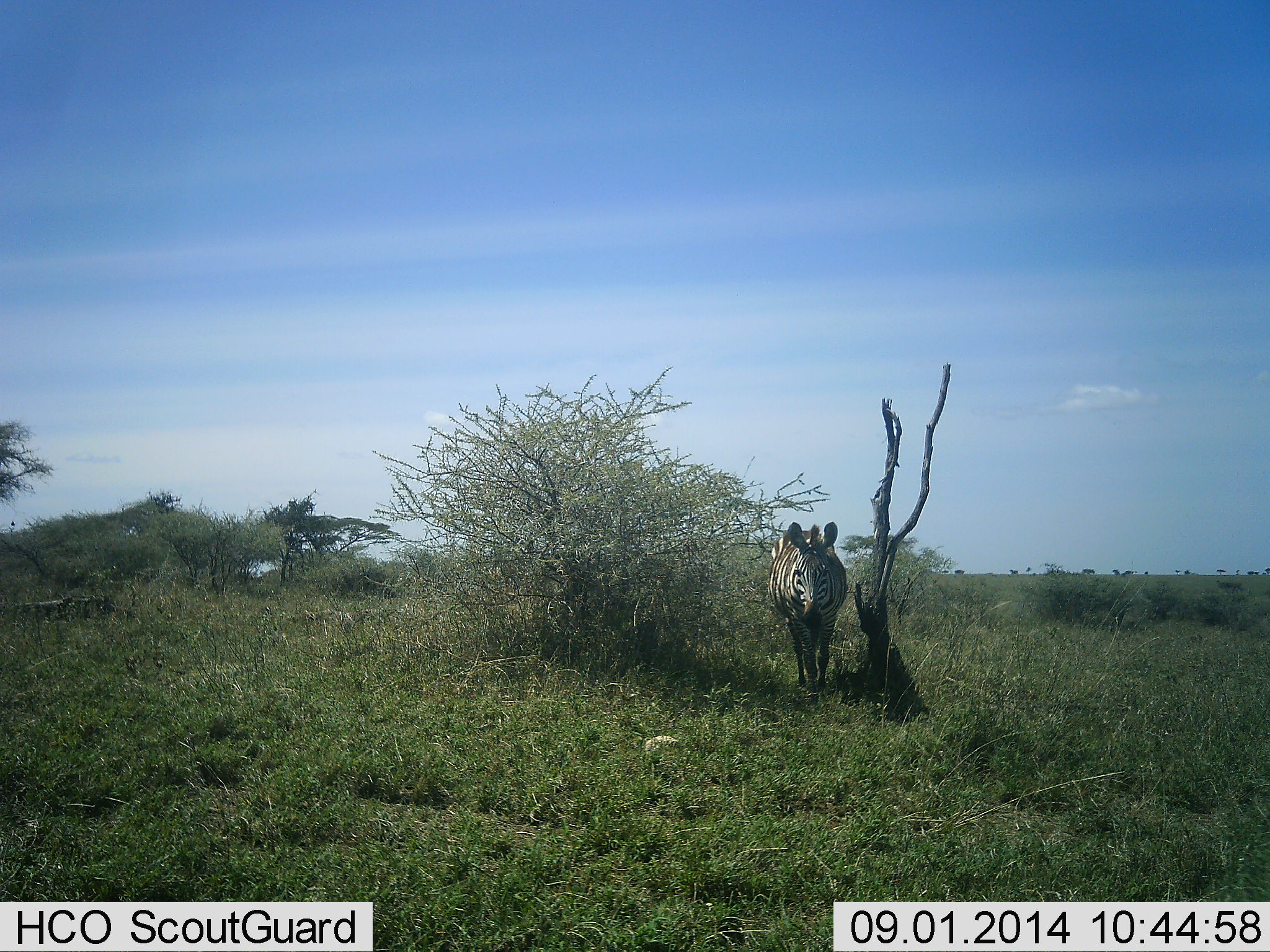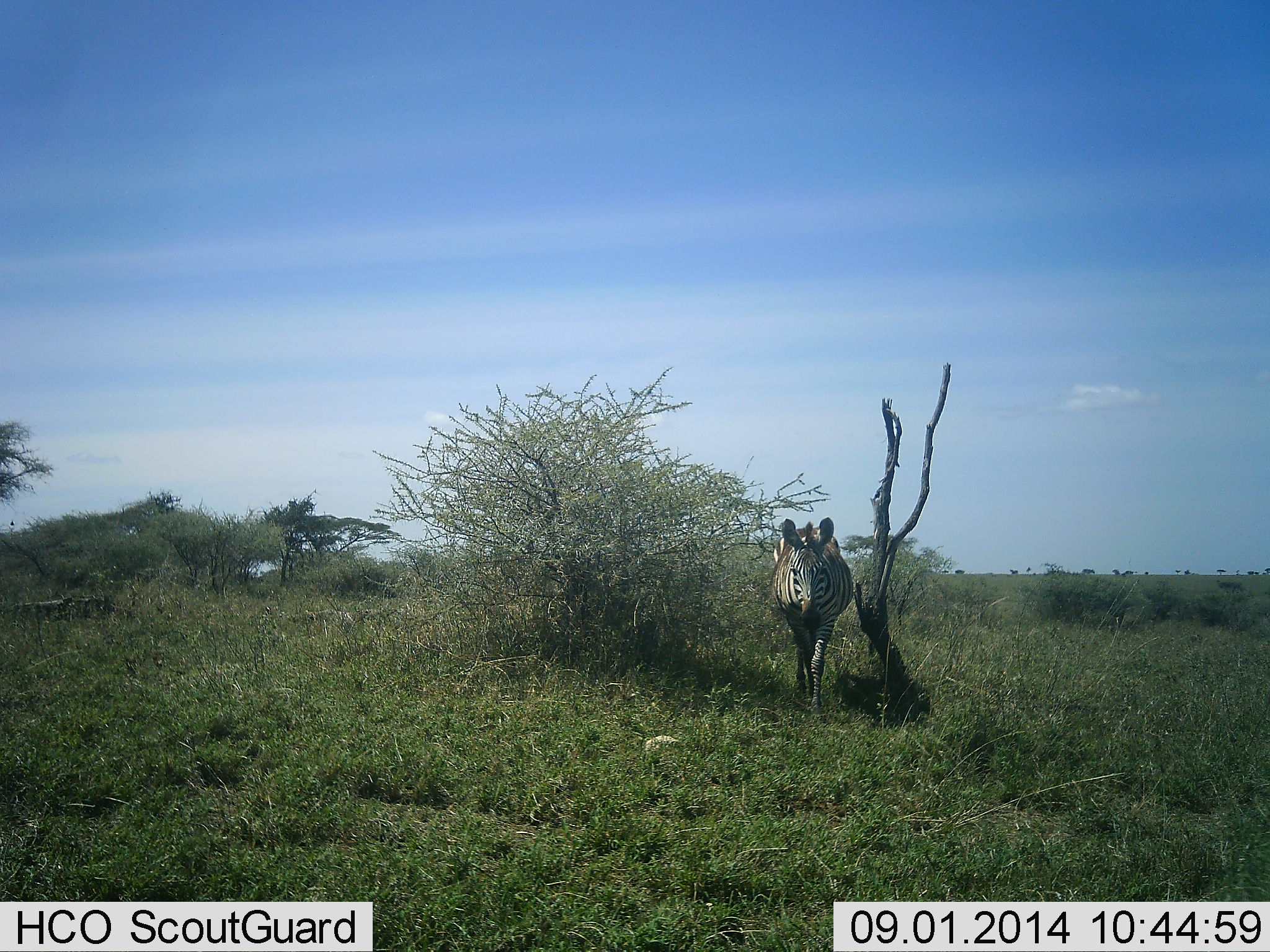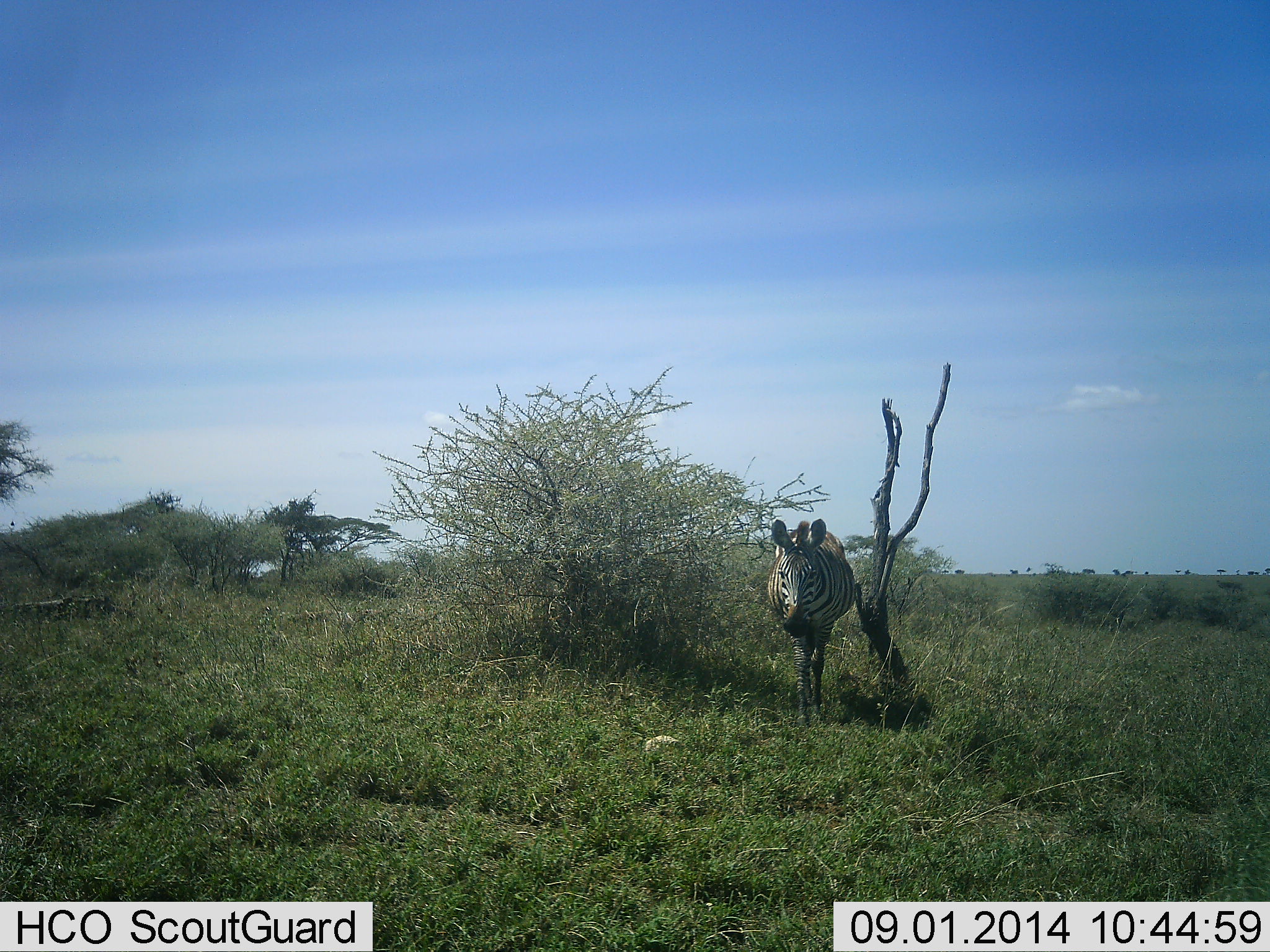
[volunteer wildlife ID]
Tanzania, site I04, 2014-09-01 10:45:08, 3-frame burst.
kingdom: Animalia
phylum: Chordata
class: Mammalia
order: Perissodactyla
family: Equidae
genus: Equus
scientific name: Equus quagga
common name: plains zebra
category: zebra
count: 1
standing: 20%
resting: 0%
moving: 90%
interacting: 0%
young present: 0%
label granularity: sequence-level